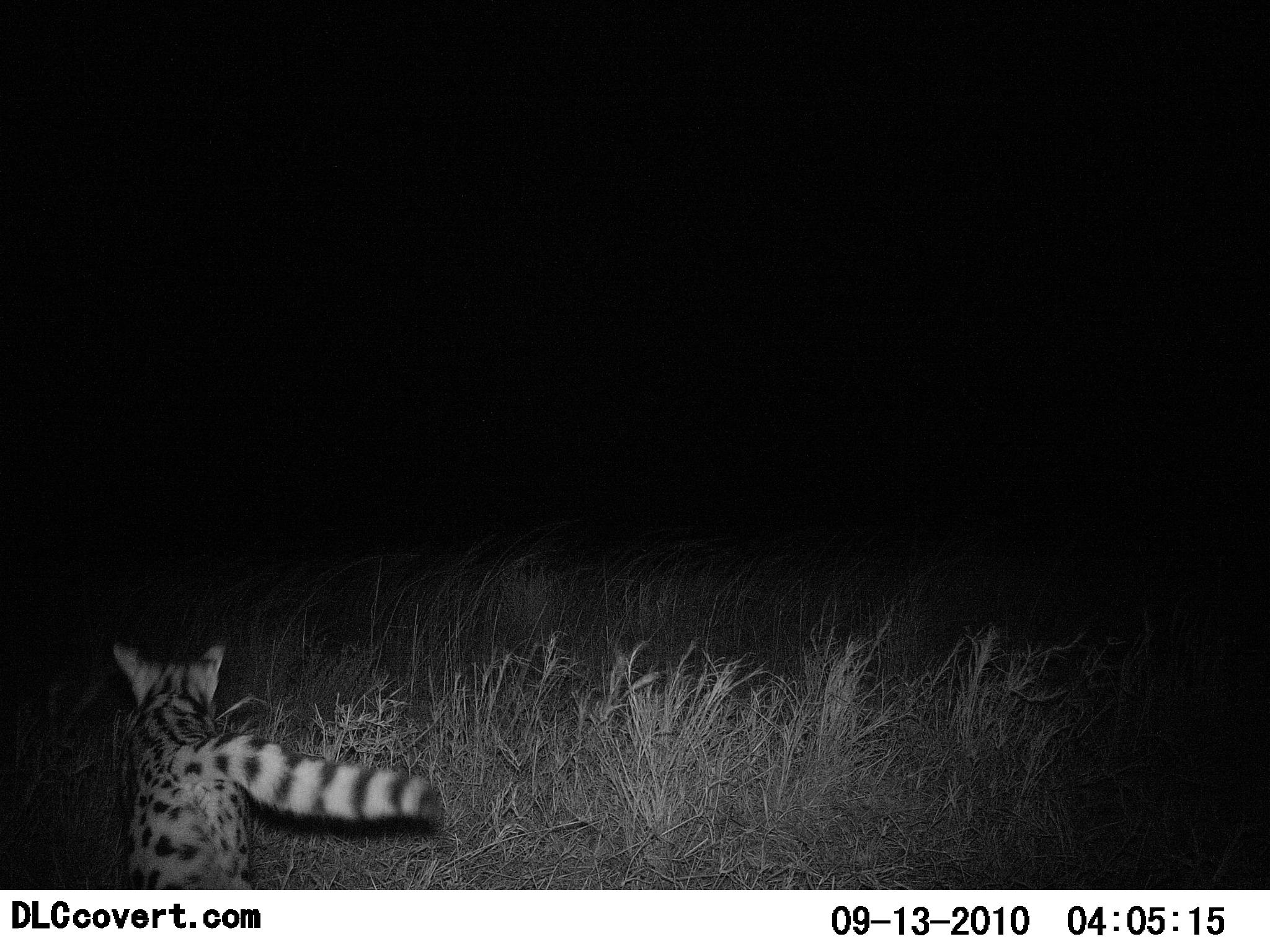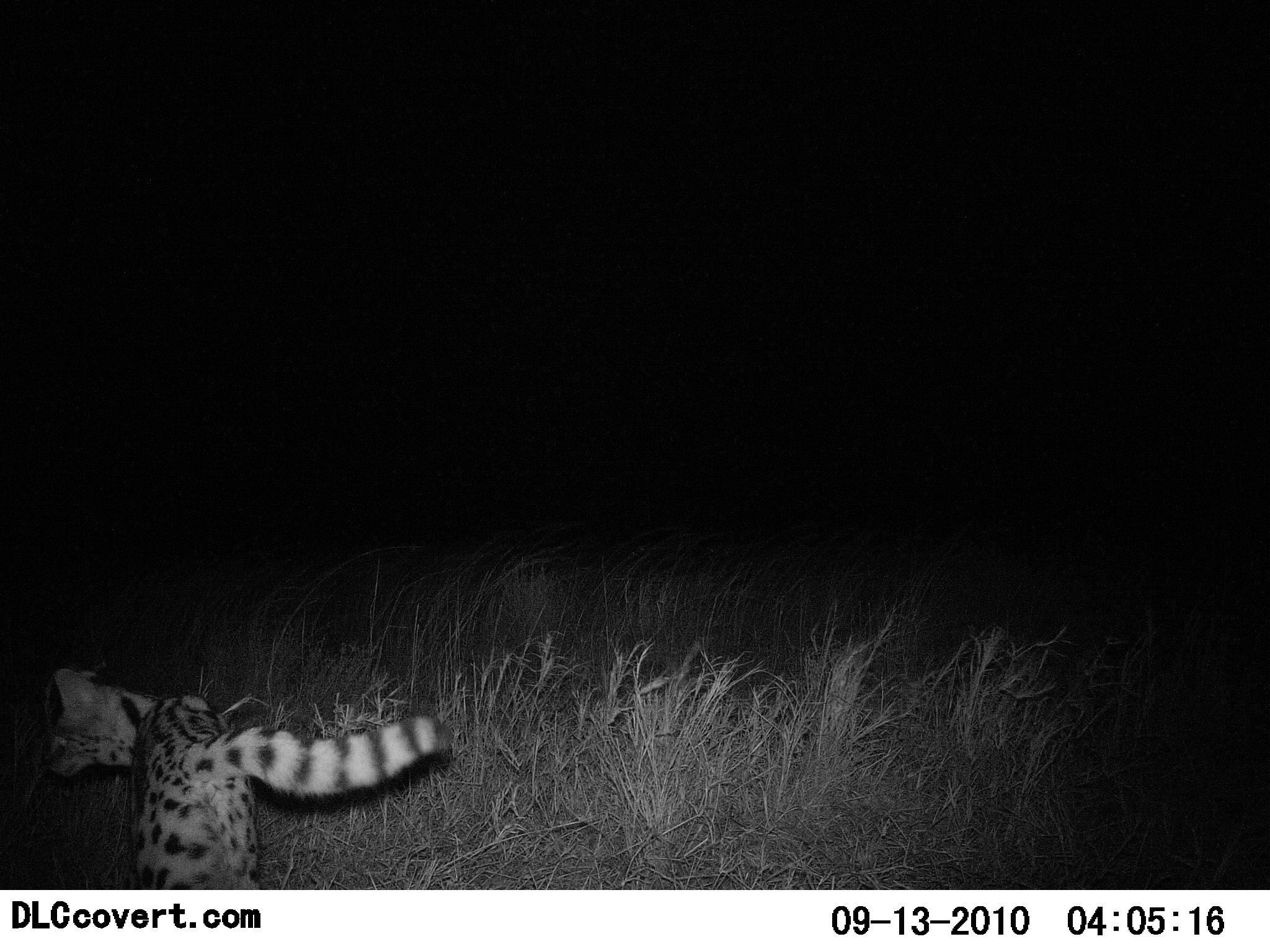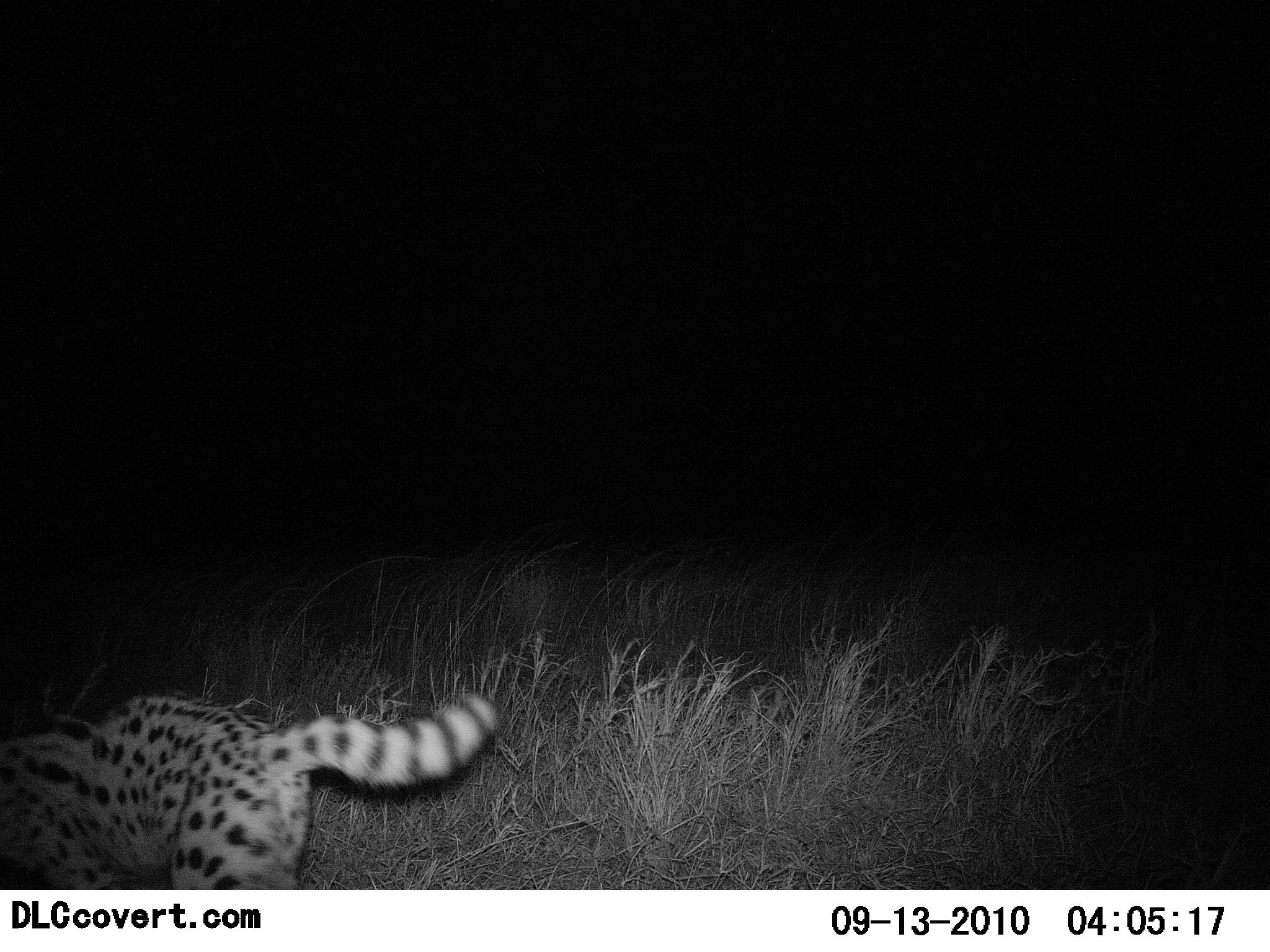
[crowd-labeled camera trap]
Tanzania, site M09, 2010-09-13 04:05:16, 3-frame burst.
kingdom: Animalia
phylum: Chordata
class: Mammalia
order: Carnivora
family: Felidae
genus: Leptailurus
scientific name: Leptailurus serval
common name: serval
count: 1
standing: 29%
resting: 0%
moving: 71%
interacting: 0%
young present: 0%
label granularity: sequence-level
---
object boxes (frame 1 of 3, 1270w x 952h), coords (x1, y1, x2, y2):
animal: (103, 637, 445, 889)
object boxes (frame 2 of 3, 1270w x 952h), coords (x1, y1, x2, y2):
animal: (35, 663, 457, 890)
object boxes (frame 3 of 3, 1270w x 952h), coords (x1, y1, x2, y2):
animal: (0, 691, 500, 890)